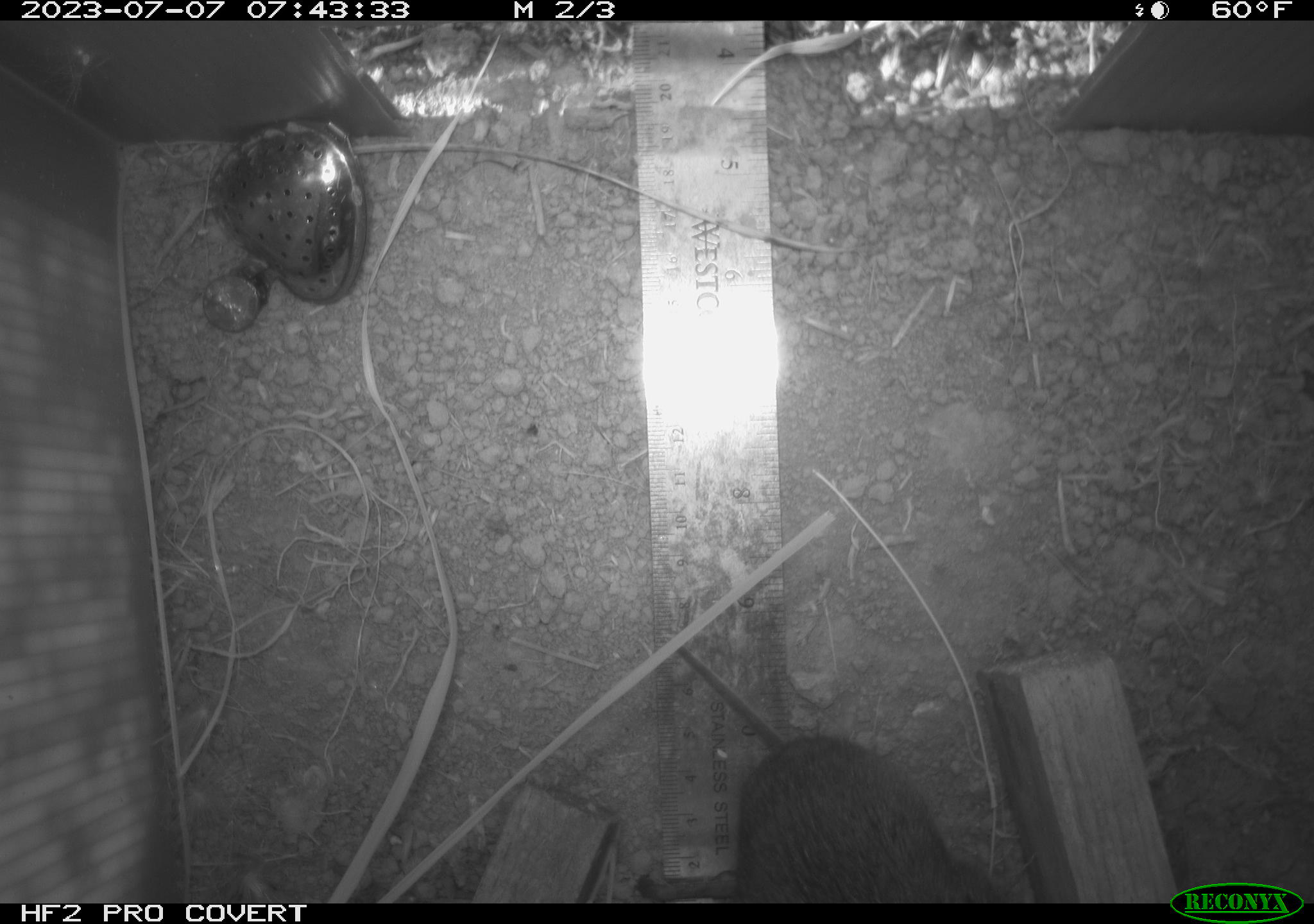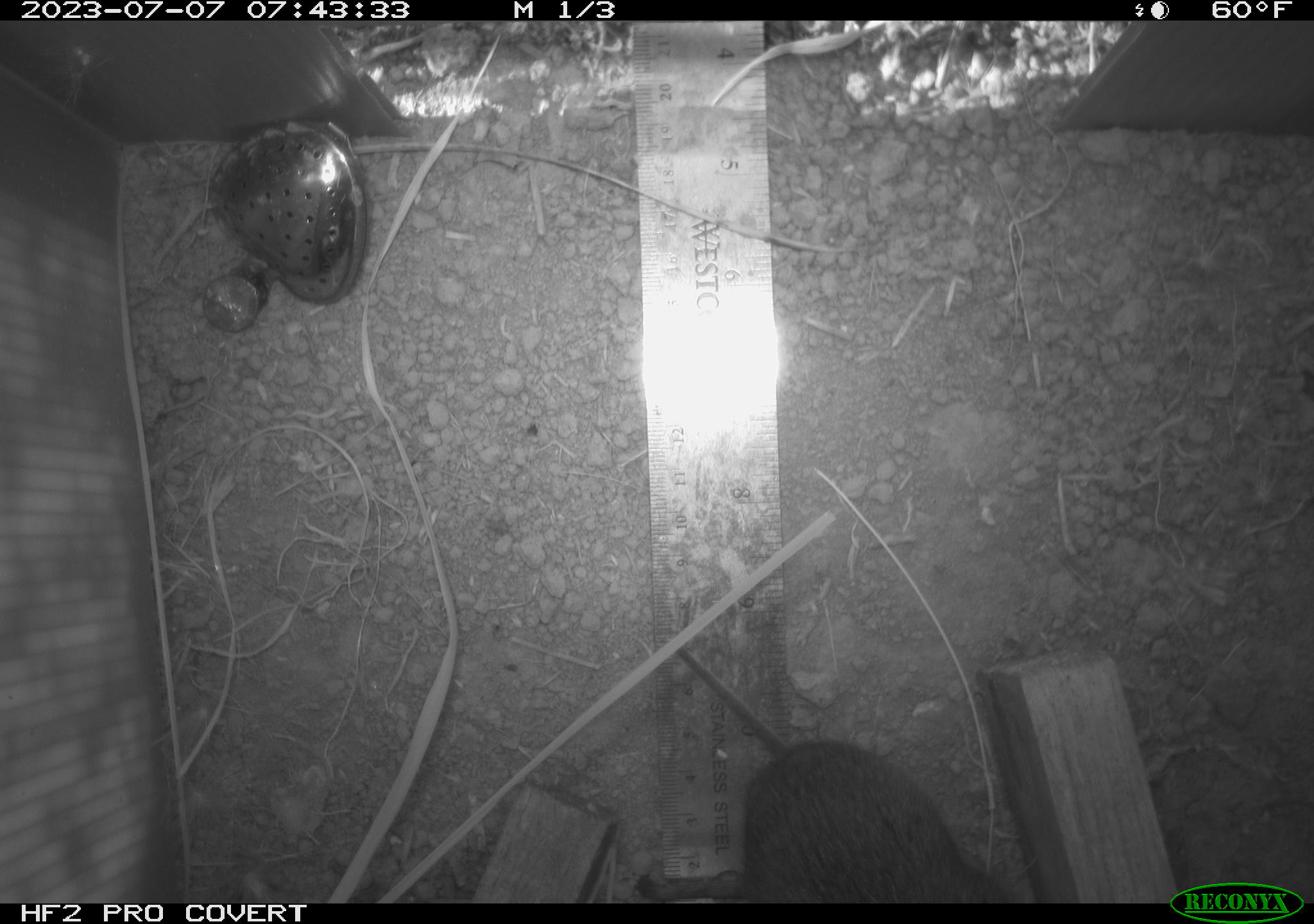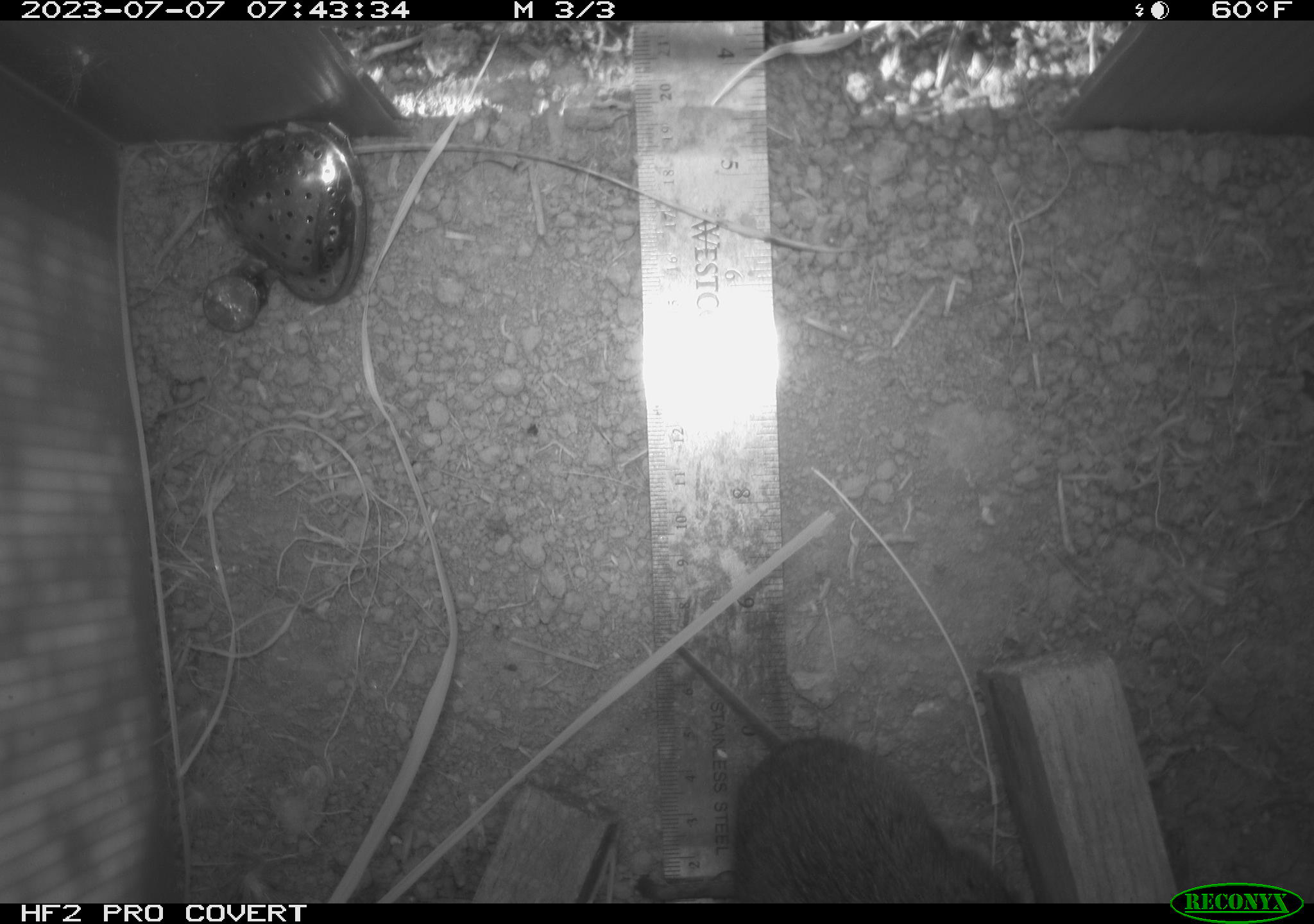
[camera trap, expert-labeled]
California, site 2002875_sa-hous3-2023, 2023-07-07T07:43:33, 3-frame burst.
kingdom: Animalia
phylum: Chordata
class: Mammalia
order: Rodentia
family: Cricetidae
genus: Microtus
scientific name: Microtus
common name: meadow vole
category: microtus species